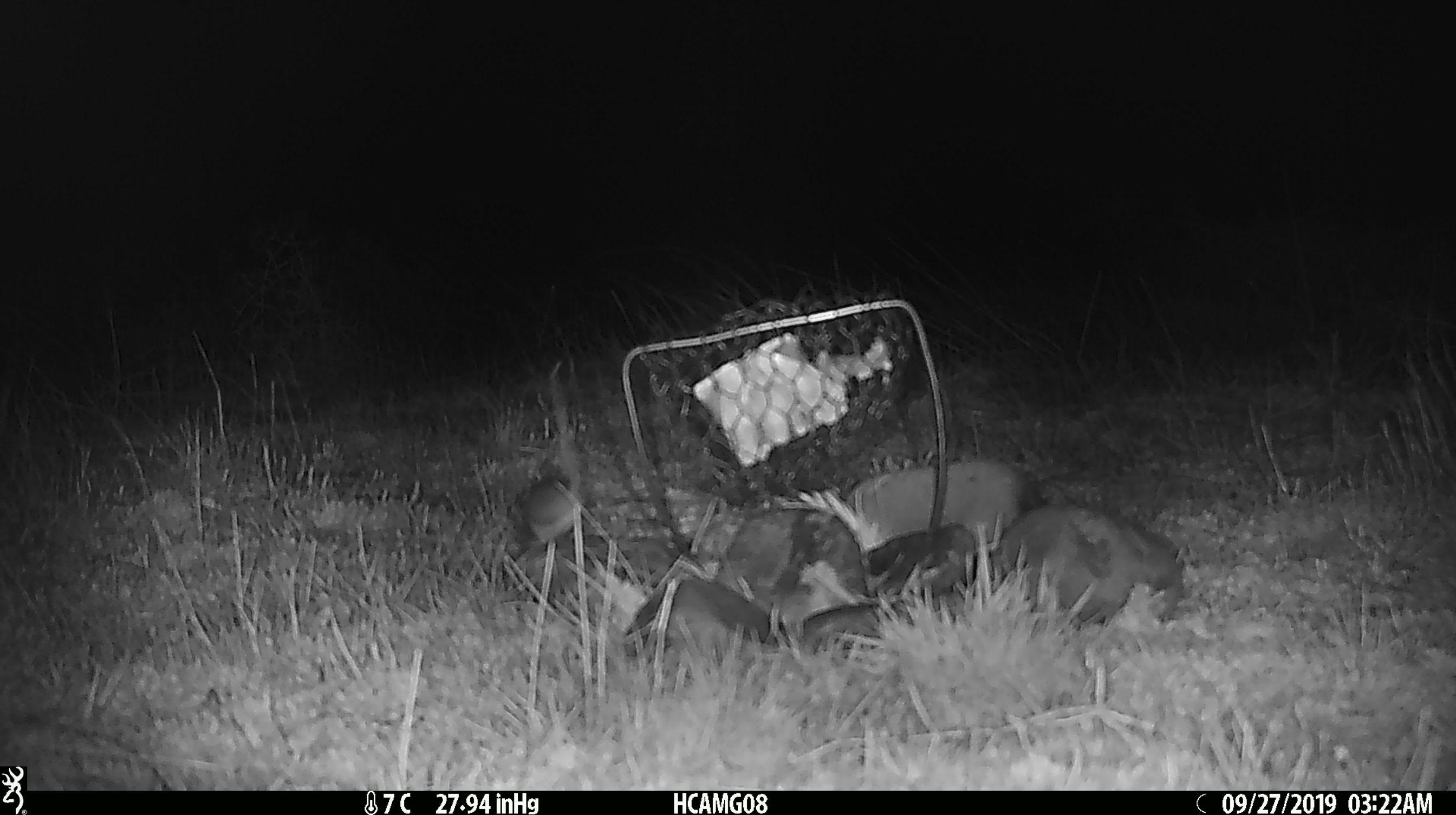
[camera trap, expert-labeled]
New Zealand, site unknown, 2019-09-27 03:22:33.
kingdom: Animalia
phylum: Chordata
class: Mammalia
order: Rodentia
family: Muridae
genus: Mus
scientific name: Mus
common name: mouse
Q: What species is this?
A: Mouse (Mus).